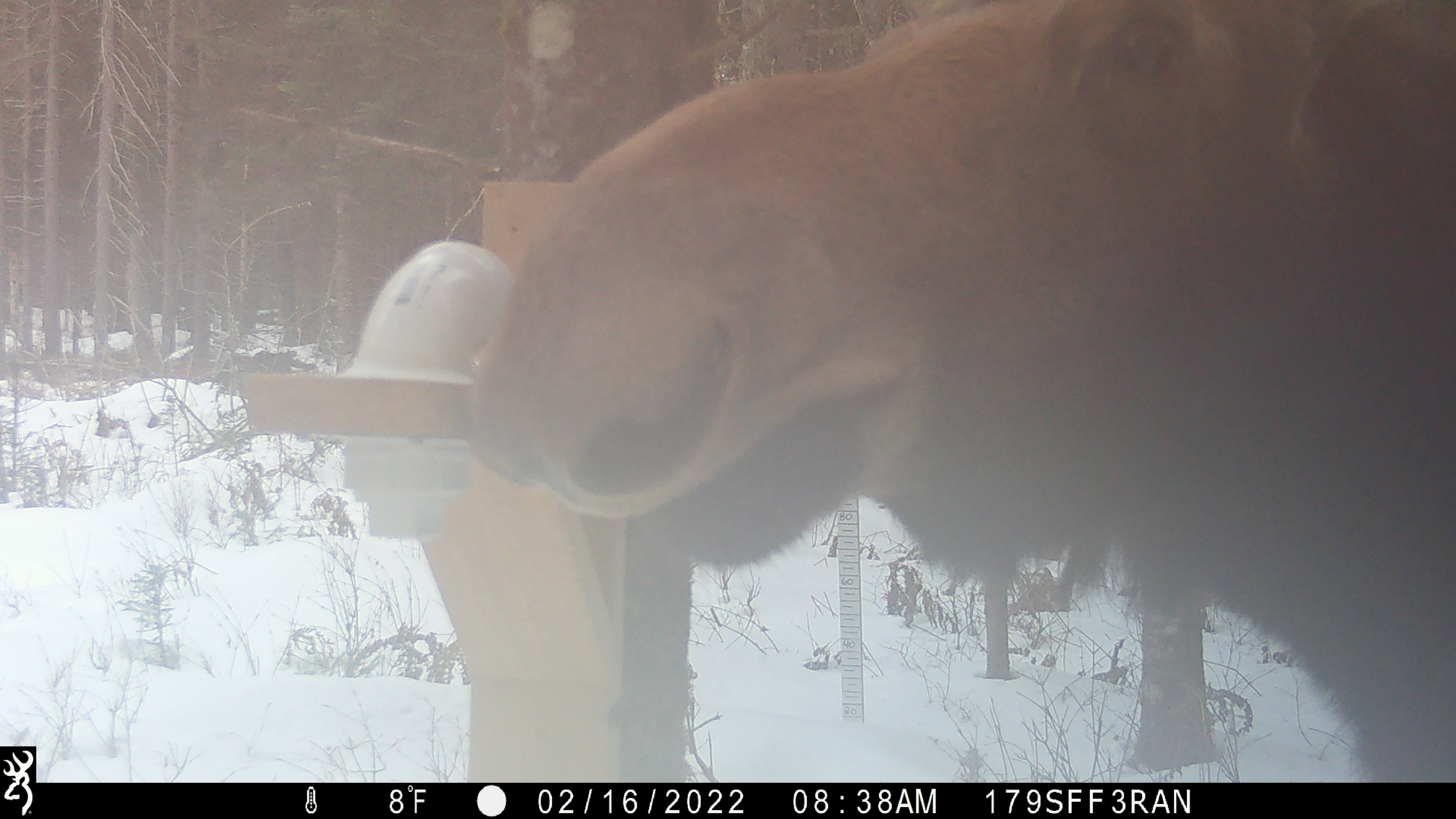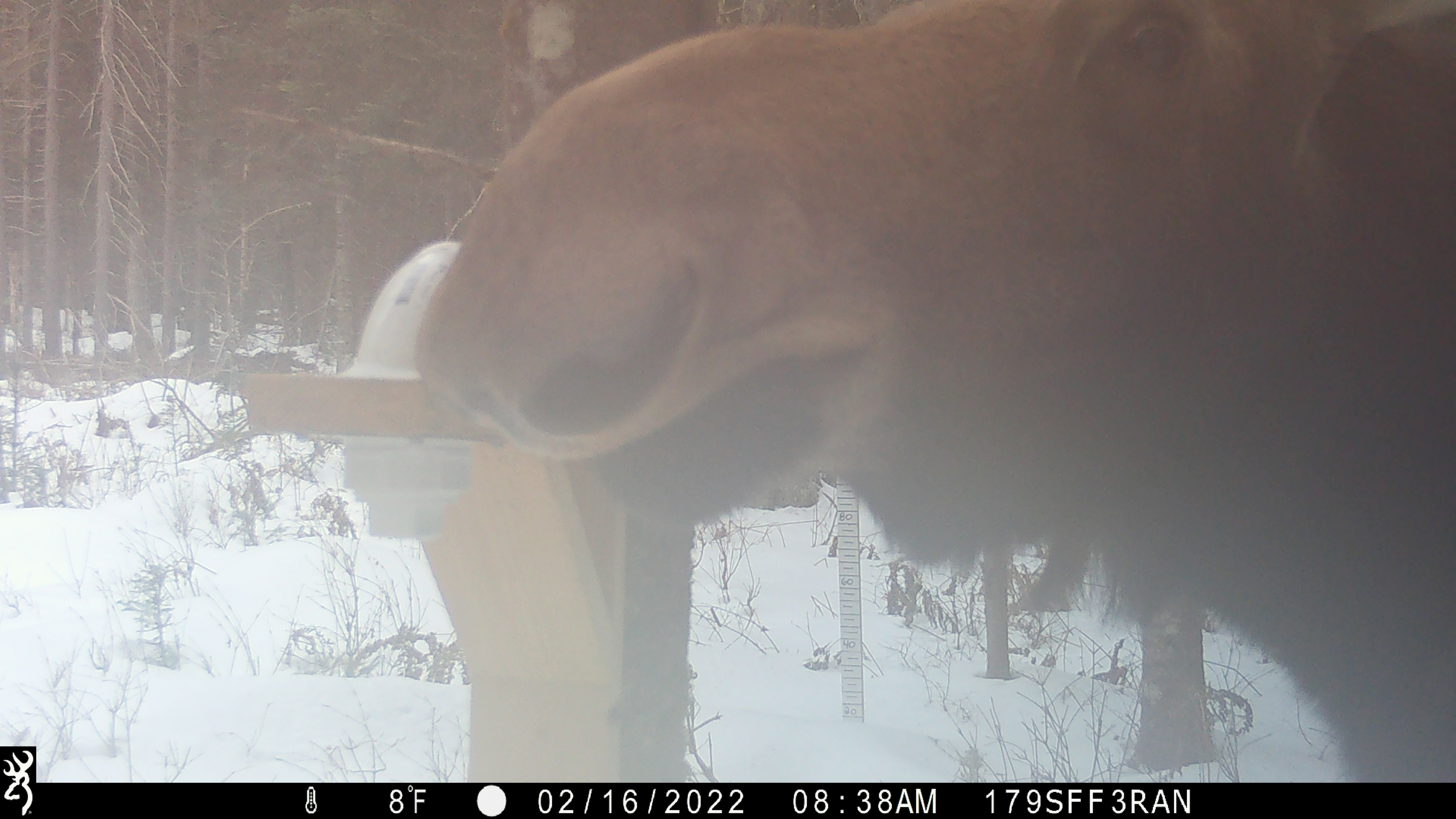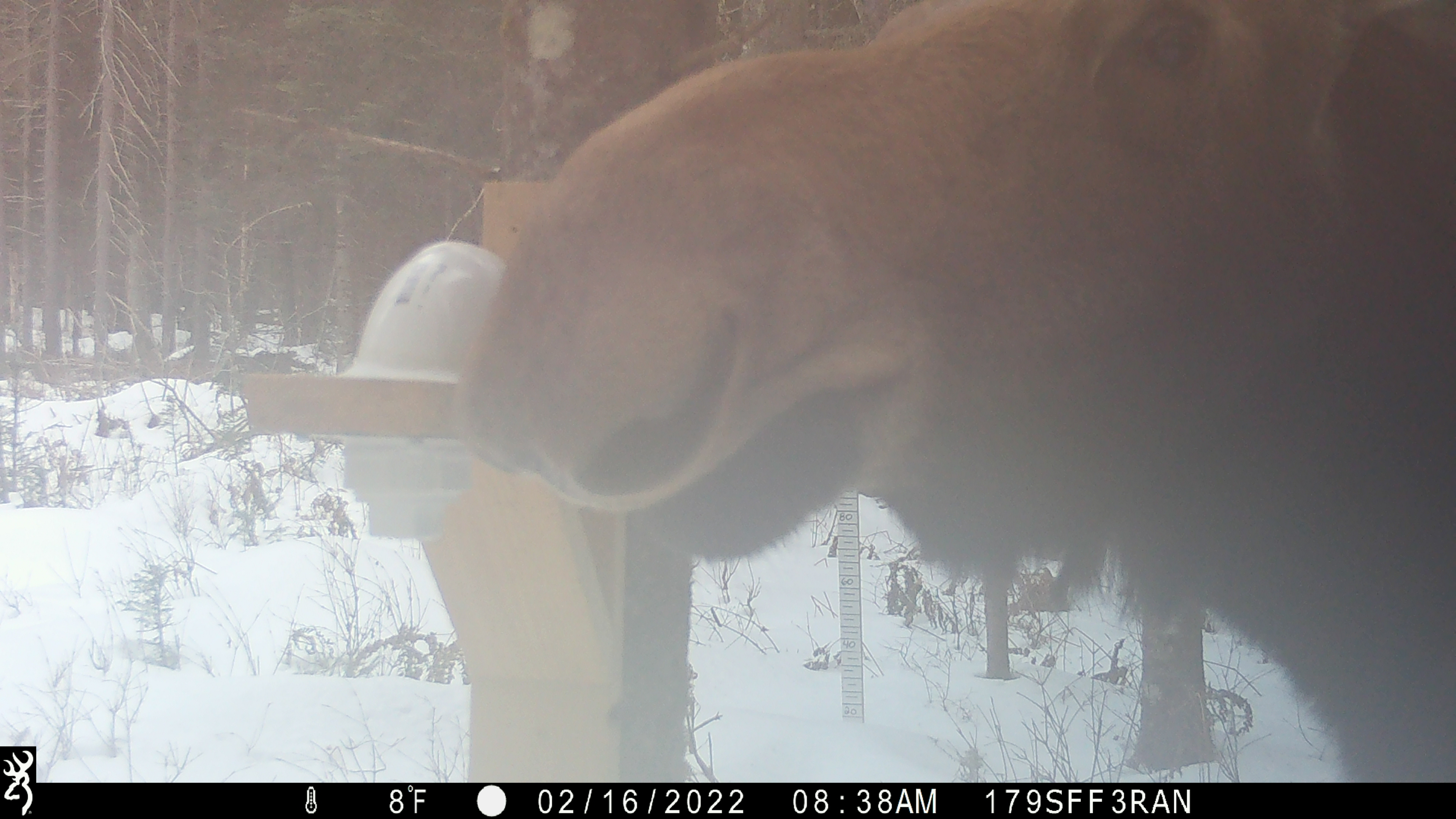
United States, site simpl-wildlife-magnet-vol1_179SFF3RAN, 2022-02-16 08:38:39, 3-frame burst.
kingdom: Animalia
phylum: Chordata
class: Mammalia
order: Artiodactyla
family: Cervidae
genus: Alces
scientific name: Alces alces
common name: moose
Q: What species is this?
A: Moose (Alces alces).